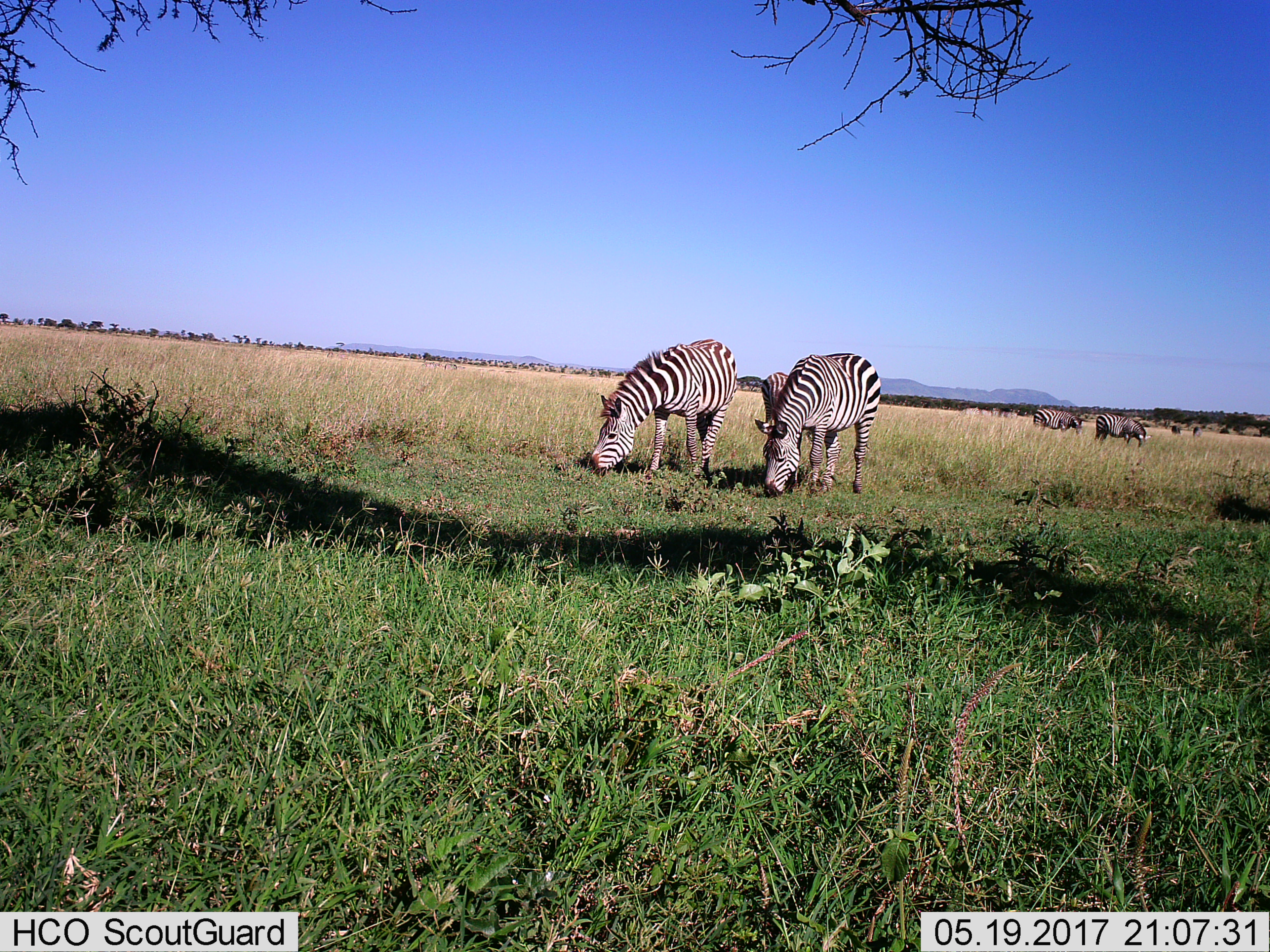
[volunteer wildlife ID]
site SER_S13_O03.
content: unidentified animal